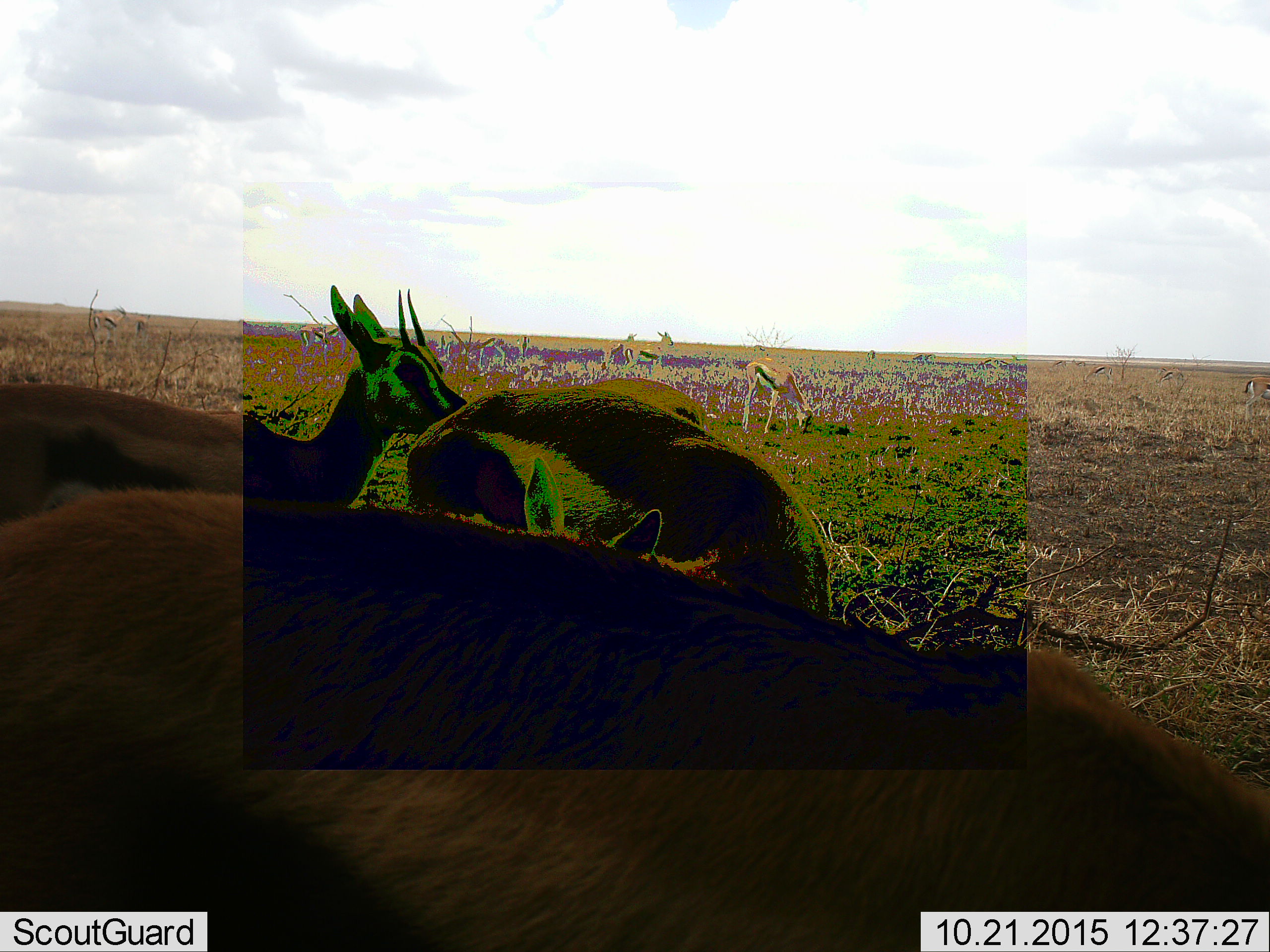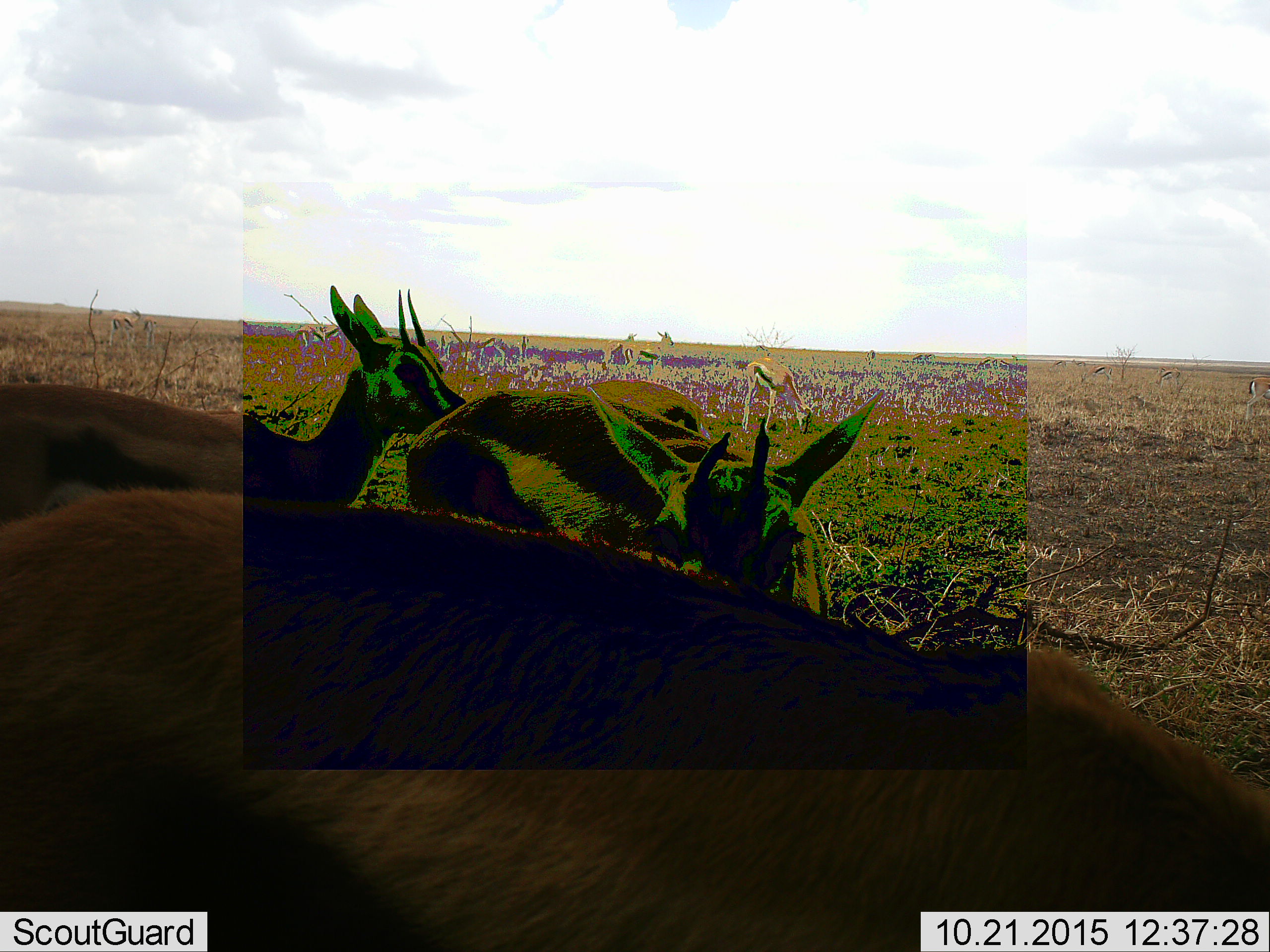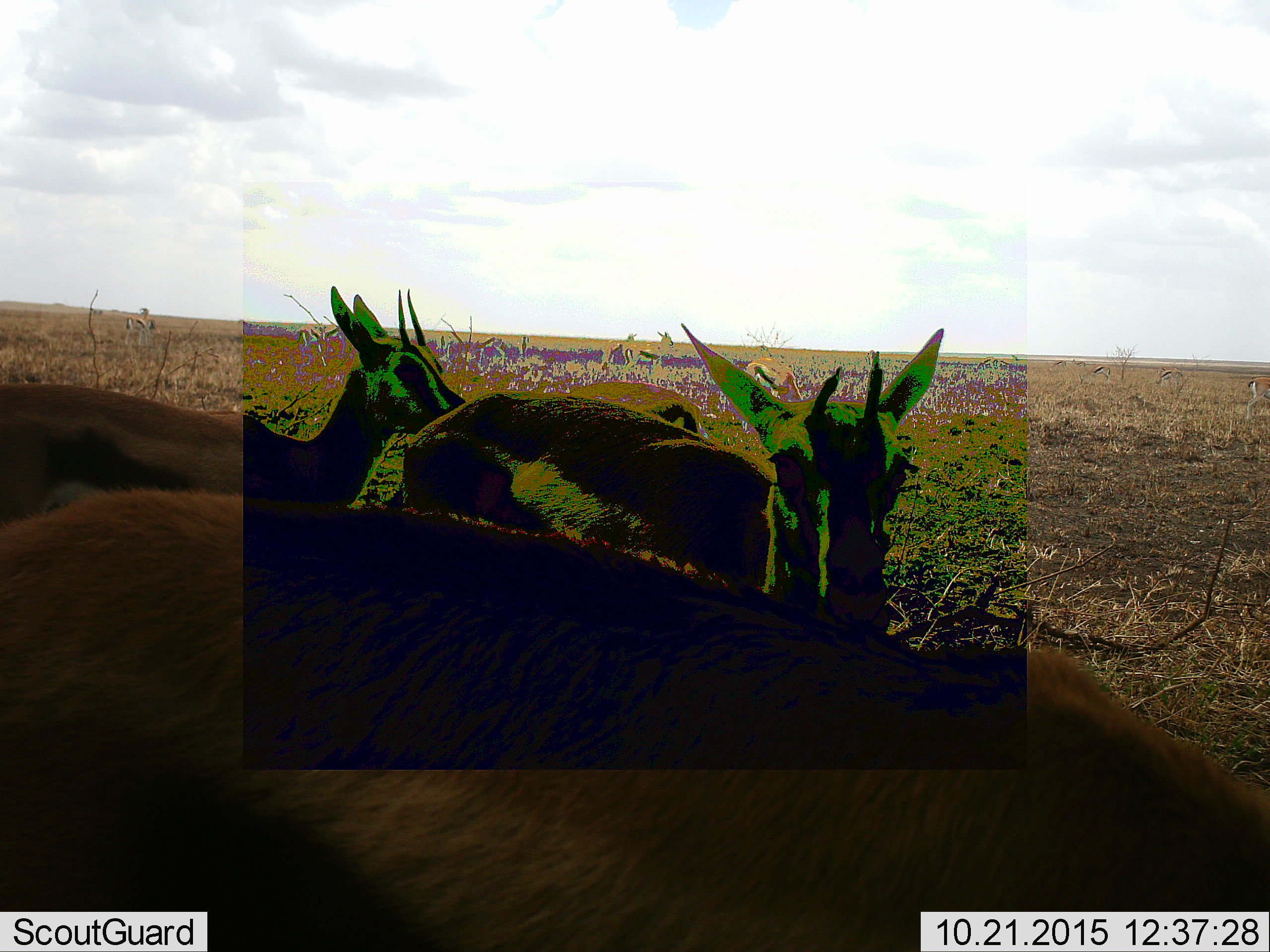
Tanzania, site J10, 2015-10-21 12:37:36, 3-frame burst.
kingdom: Animalia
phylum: Chordata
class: Mammalia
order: Artiodactyla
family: Bovidae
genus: Eudorcas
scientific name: Eudorcas thomsonii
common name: thomson's gazelle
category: gazellethomsons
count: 11-50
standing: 100%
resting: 11%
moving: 44%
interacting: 11%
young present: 22%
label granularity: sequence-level